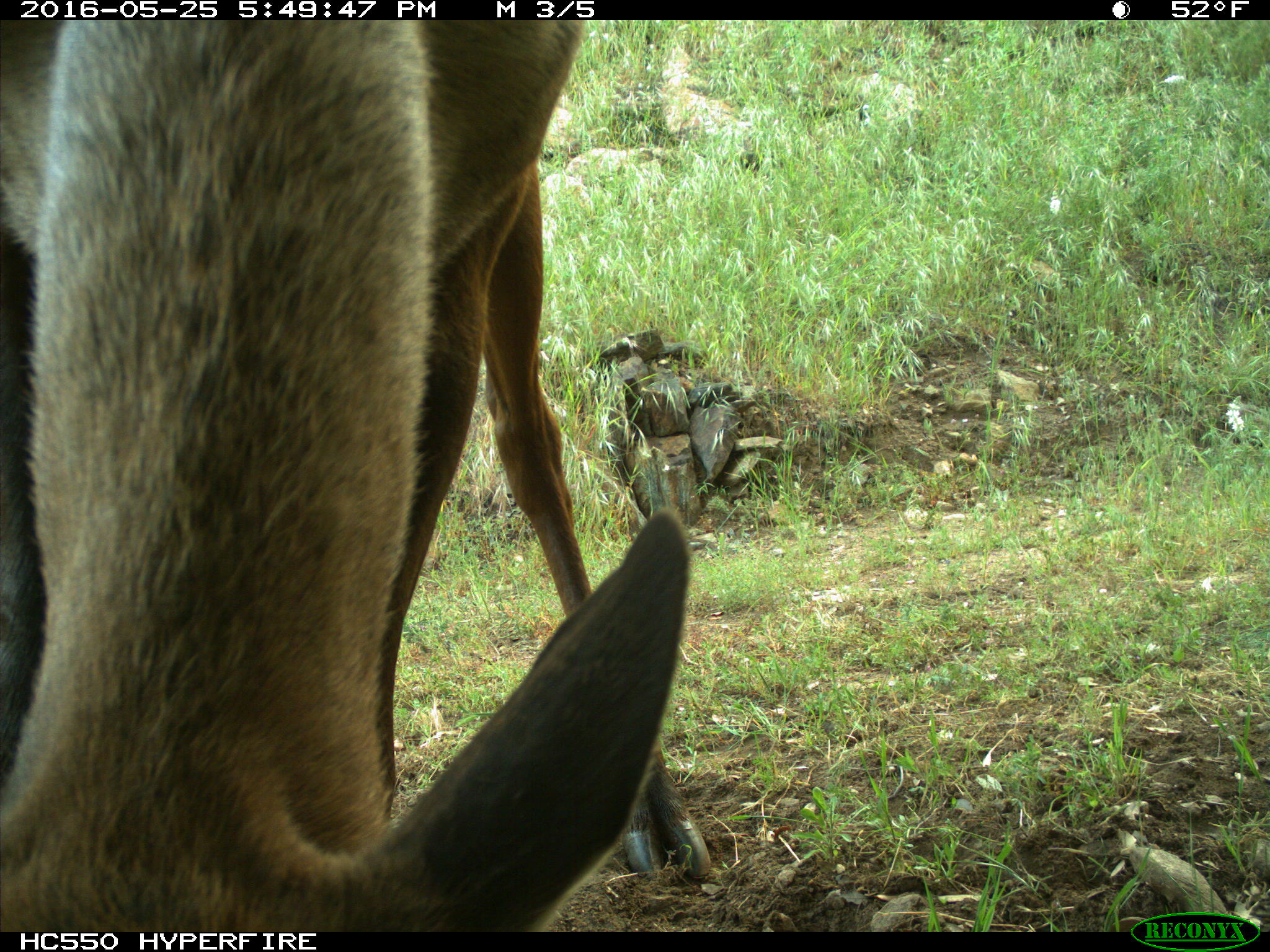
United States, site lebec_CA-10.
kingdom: Animalia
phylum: Chordata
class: Mammalia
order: Artiodactyla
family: Cervidae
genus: Cervus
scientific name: Cervus canadensis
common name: elk